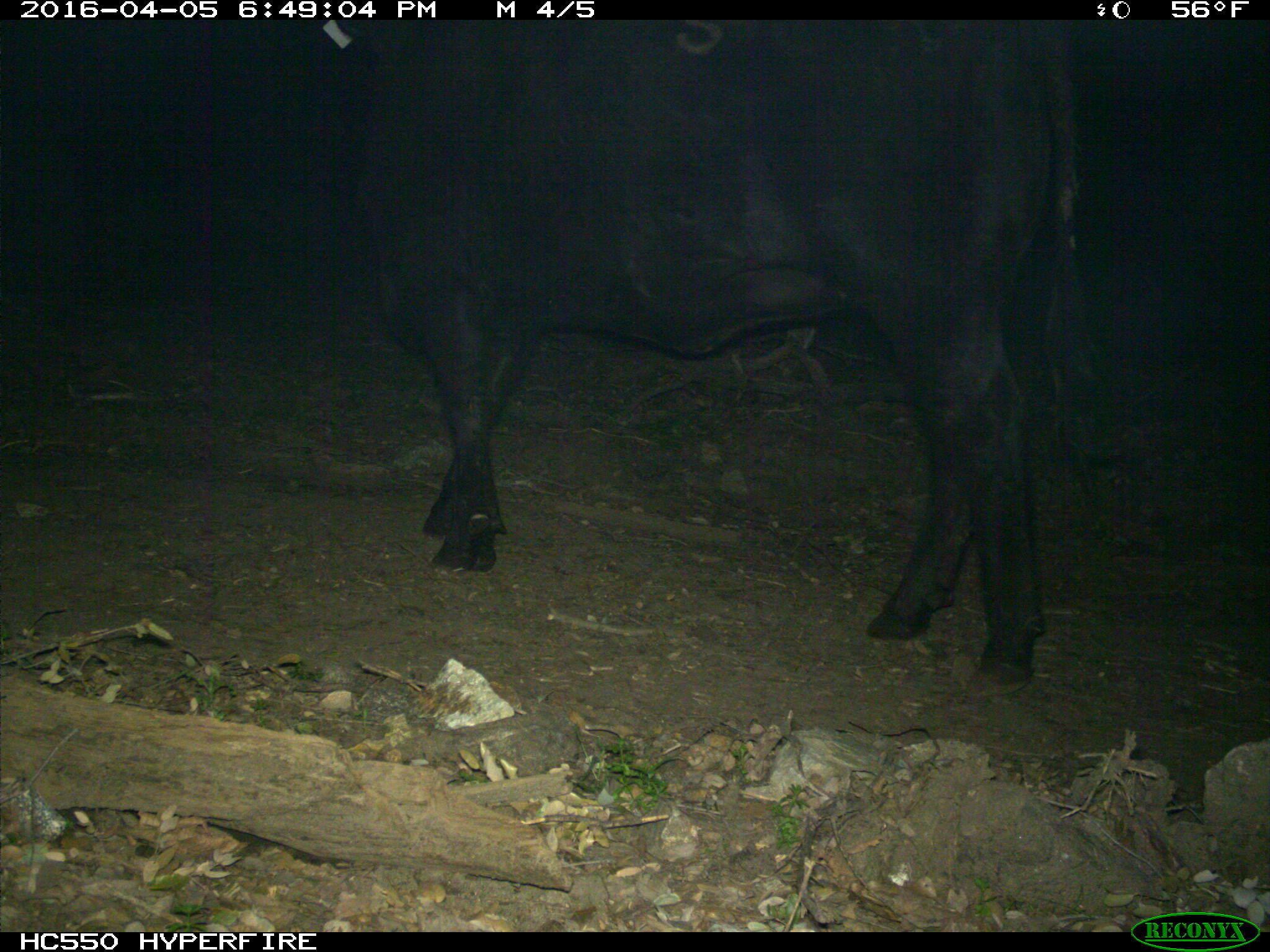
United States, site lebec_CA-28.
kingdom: Animalia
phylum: Chordata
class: Mammalia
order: Artiodactyla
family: Bovidae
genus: Bos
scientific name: Bos taurus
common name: domestic cow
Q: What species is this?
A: Bos taurus (domestic cow).